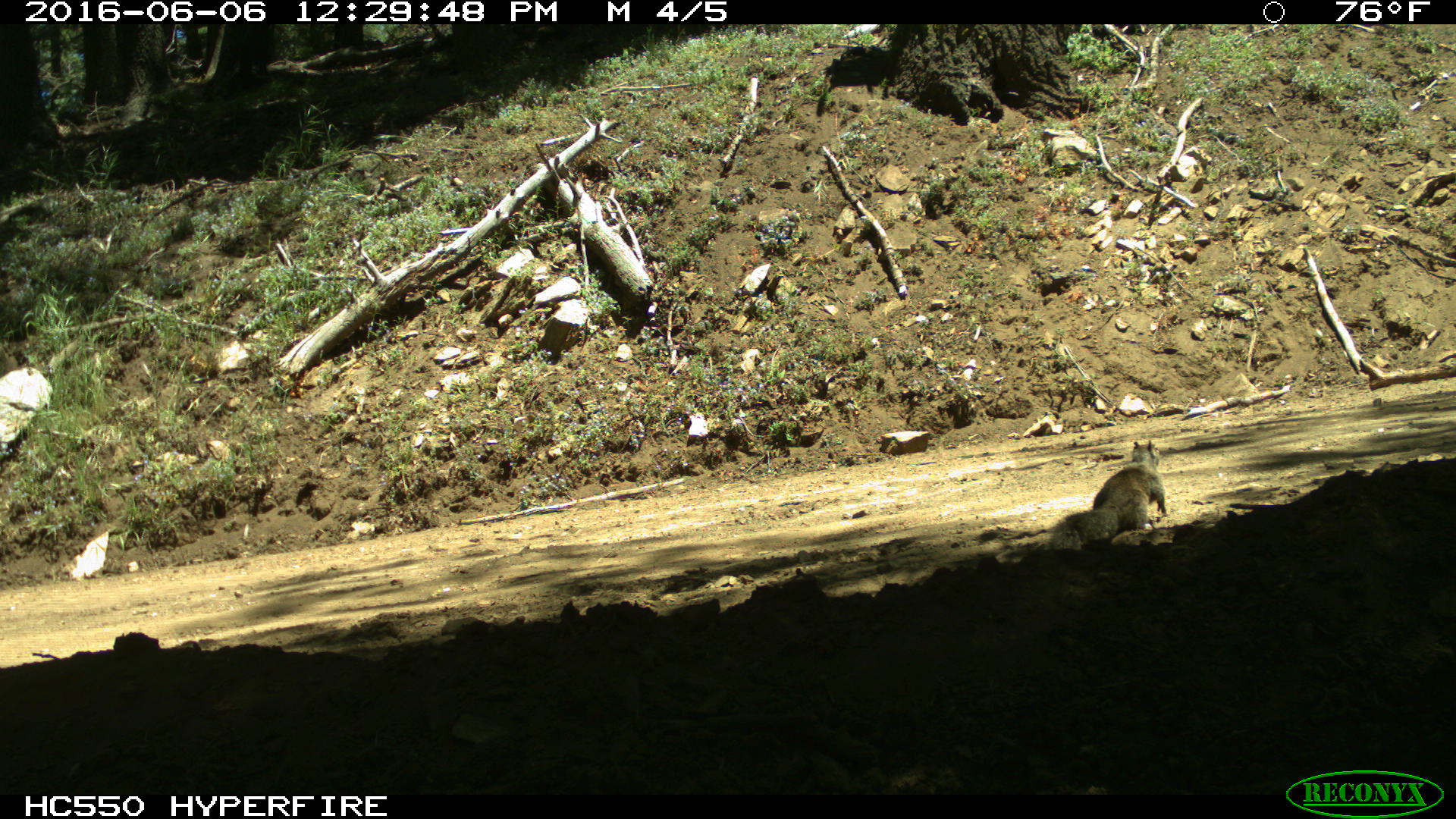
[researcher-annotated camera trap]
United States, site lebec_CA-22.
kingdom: Animalia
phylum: Chordata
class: Mammalia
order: Rodentia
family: Sciuridae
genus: Otospermophilus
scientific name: Otospermophilus beecheyi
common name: california ground squirrel